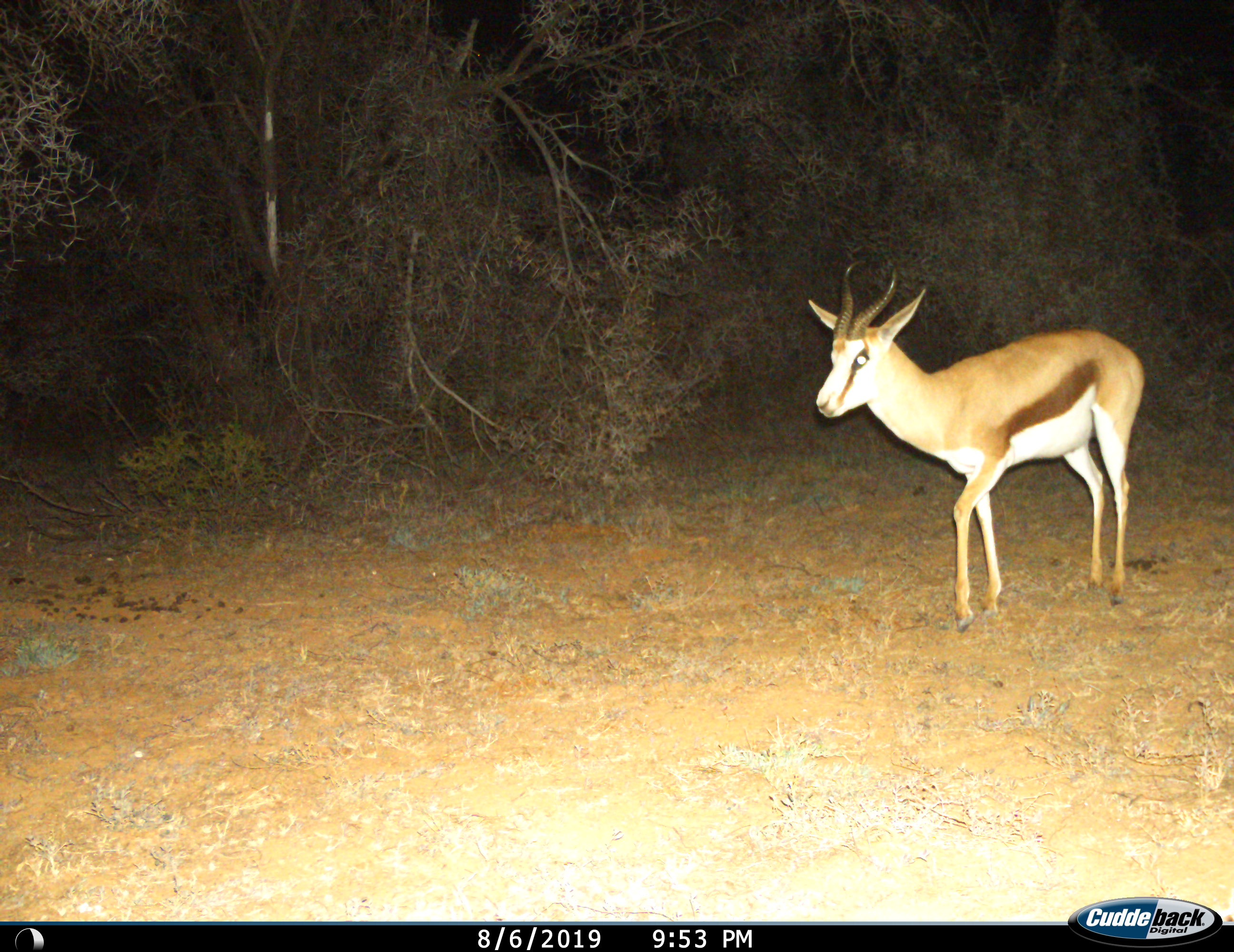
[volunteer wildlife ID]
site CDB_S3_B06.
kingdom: Animalia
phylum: Chordata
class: Mammalia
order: Artiodactyla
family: Bovidae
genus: Antidorcas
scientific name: Antidorcas marsupialis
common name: springbok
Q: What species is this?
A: Springbok (Antidorcas marsupialis).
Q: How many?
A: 1.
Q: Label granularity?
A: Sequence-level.